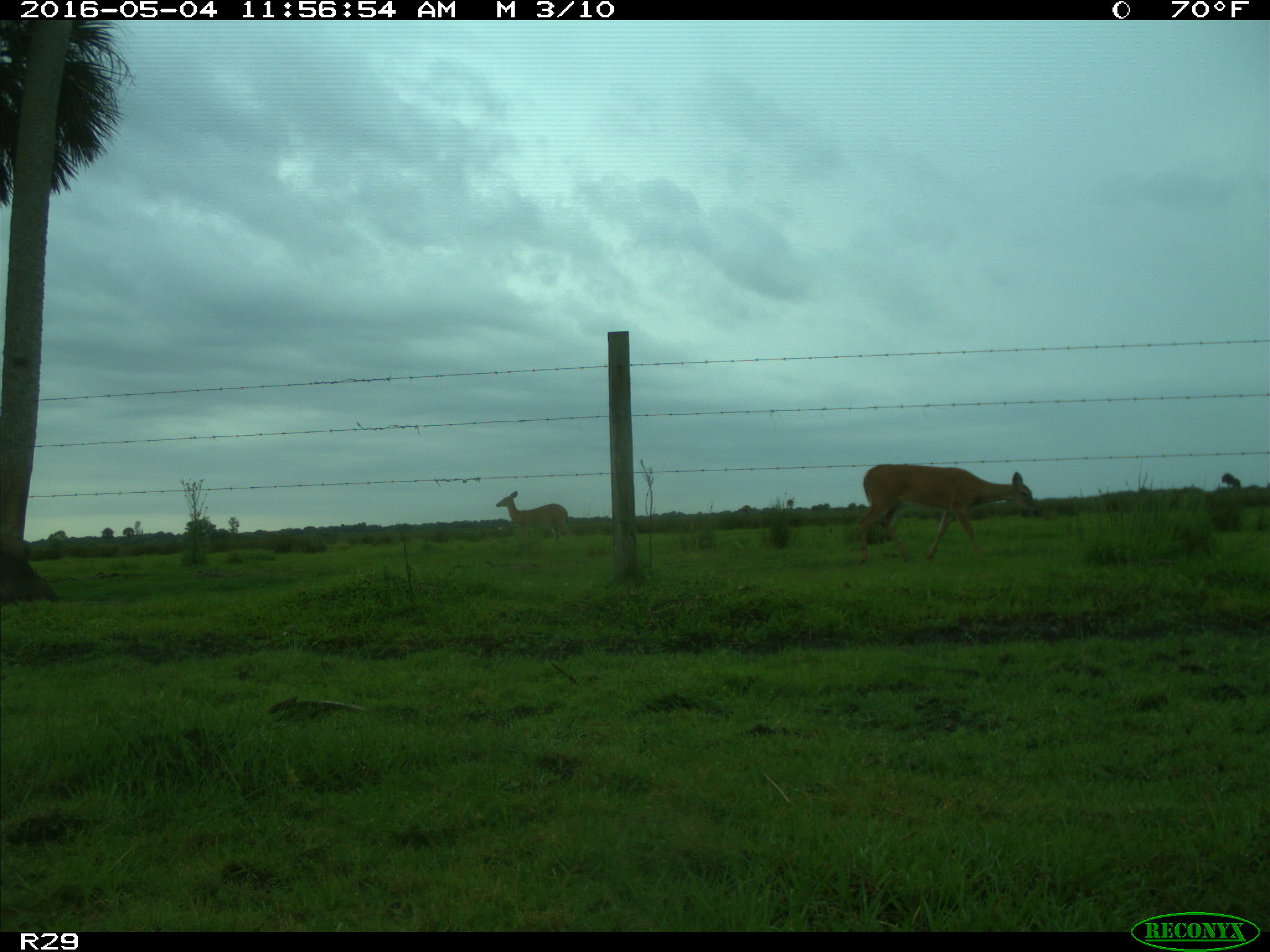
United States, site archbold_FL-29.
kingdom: Animalia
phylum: Chordata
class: Mammalia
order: Artiodactyla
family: Cervidae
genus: Odocoileus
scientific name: Odocoileus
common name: deer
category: unidentified deer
Unidentified deer (deer) (Odocoileus).